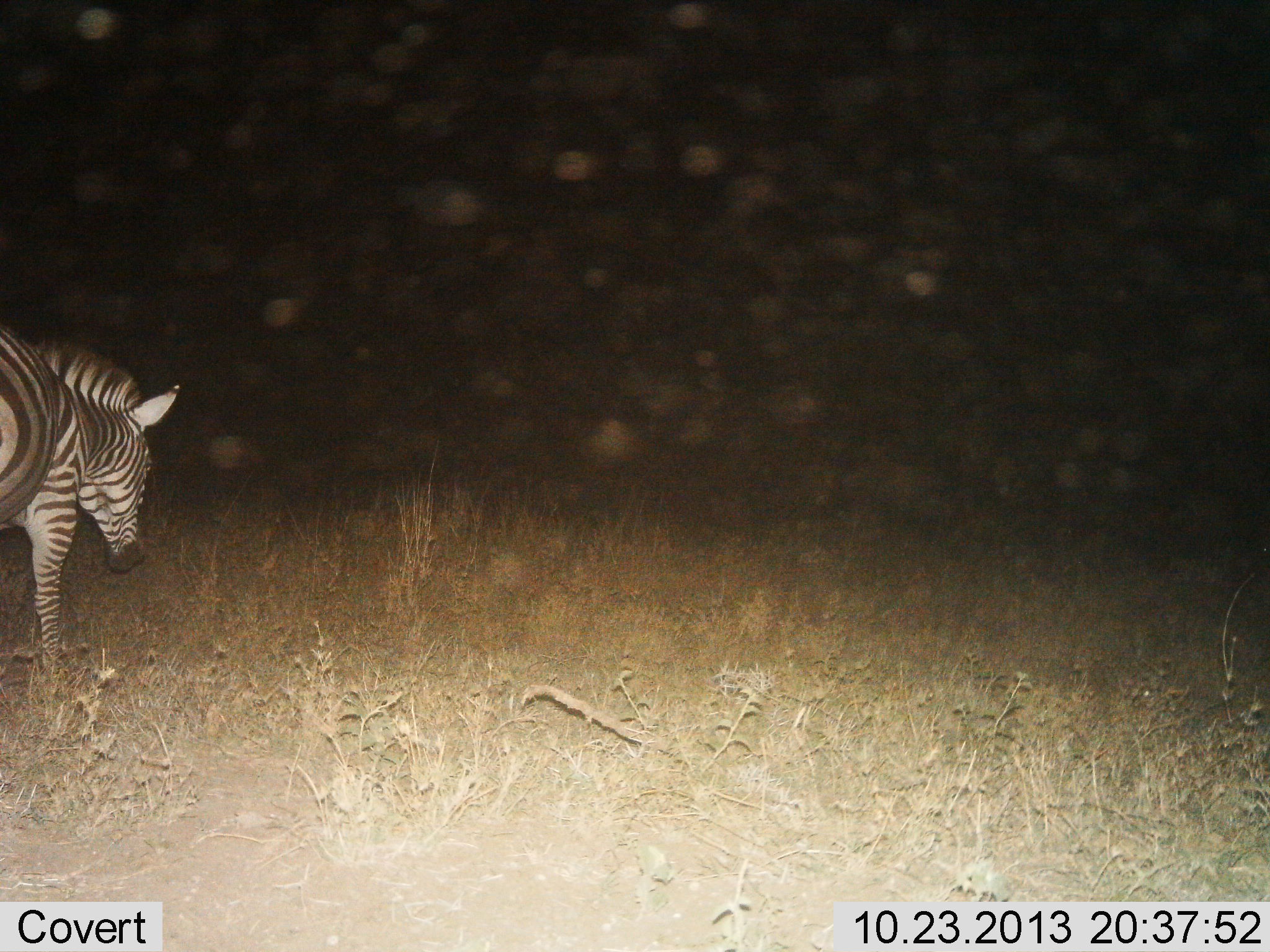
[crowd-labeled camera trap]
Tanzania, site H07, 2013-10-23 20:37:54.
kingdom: Animalia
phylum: Chordata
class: Mammalia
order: Perissodactyla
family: Equidae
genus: Equus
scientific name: Equus quagga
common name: plains zebra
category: zebra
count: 1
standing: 50%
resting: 0%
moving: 50%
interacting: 0%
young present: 0%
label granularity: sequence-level